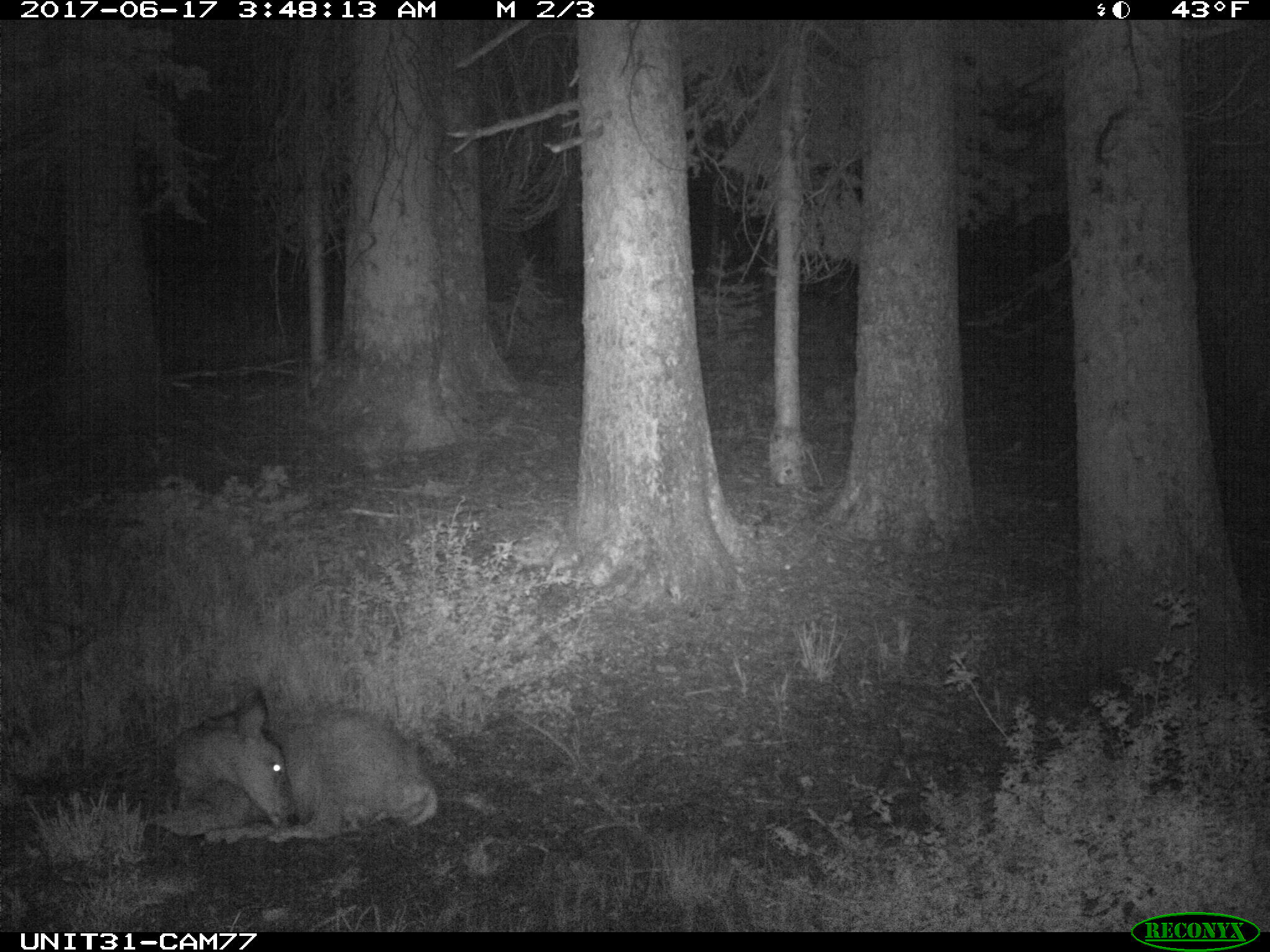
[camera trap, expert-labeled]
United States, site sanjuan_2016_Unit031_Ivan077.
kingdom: Animalia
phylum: Chordata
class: Mammalia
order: Artiodactyla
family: Cervidae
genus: Odocoileus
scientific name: Odocoileus hemionus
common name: mule deer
Odocoileus hemionus (mule deer).